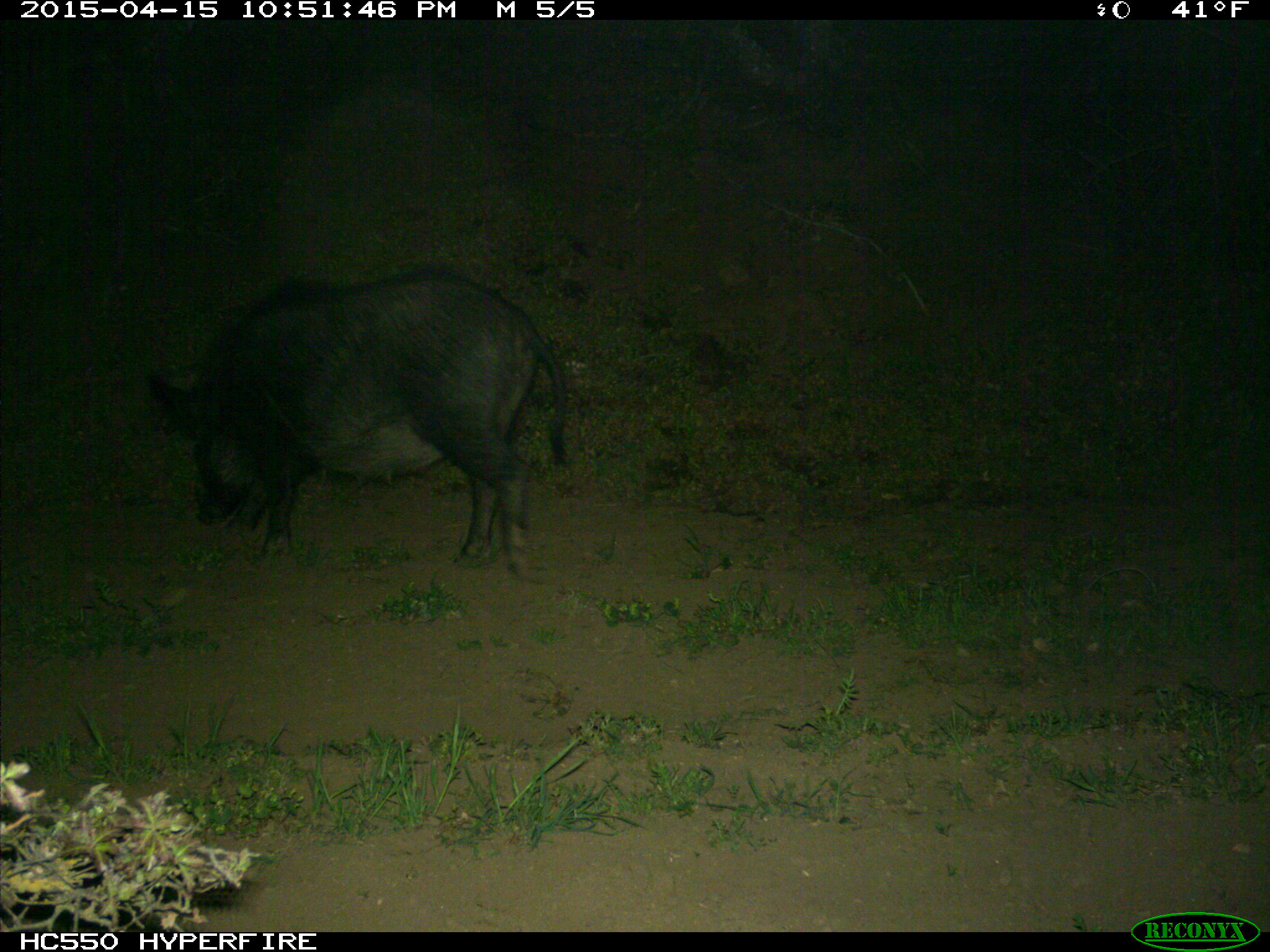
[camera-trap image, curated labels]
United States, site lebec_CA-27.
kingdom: Animalia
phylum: Chordata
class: Mammalia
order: Artiodactyla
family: Suidae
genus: Sus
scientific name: Sus scrofa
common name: wild boar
Sus scrofa (wild boar).